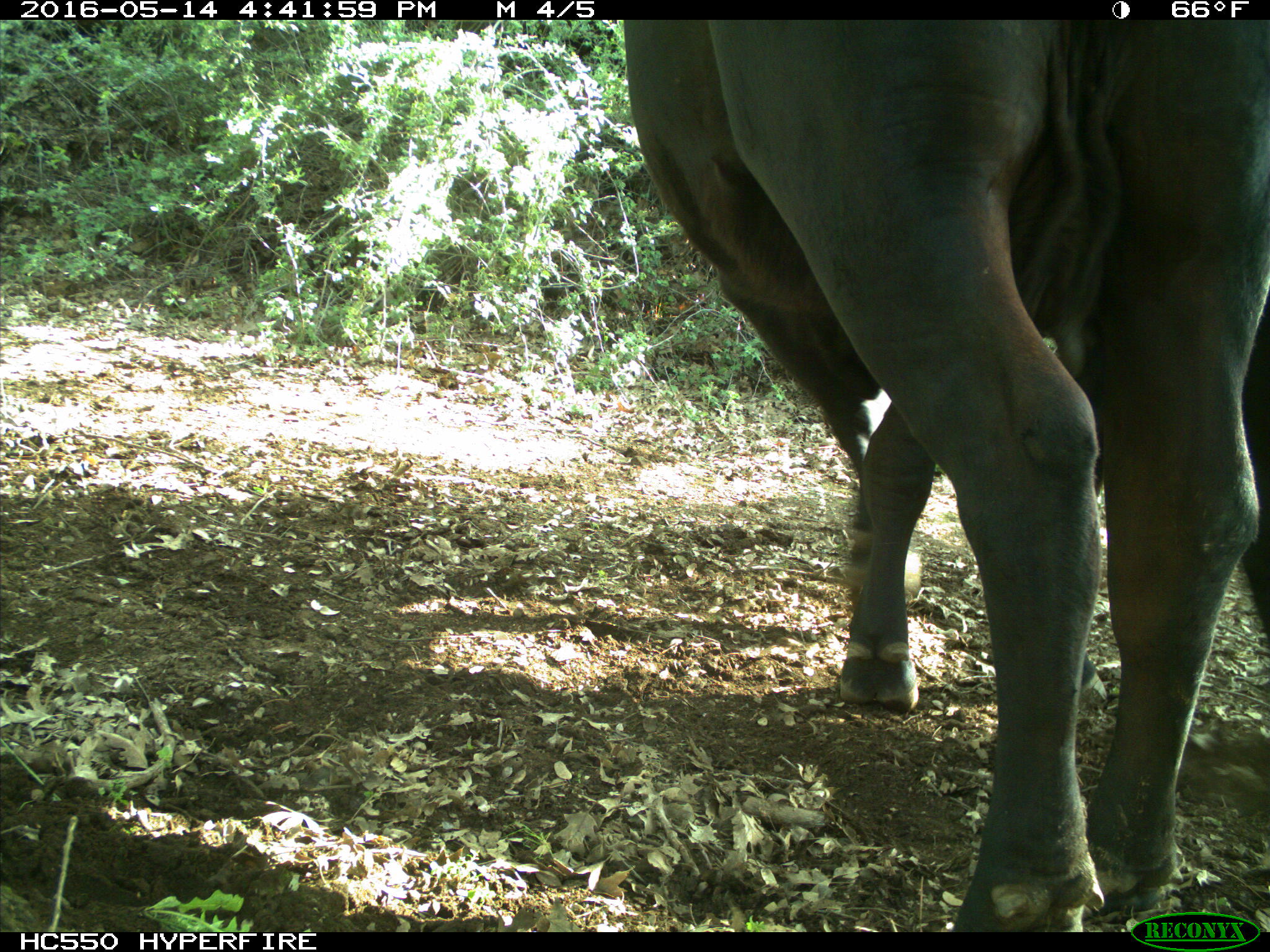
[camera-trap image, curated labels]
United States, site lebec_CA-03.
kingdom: Animalia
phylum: Chordata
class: Mammalia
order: Artiodactyla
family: Bovidae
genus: Bos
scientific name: Bos taurus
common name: domestic cow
Bos taurus (domestic cow).